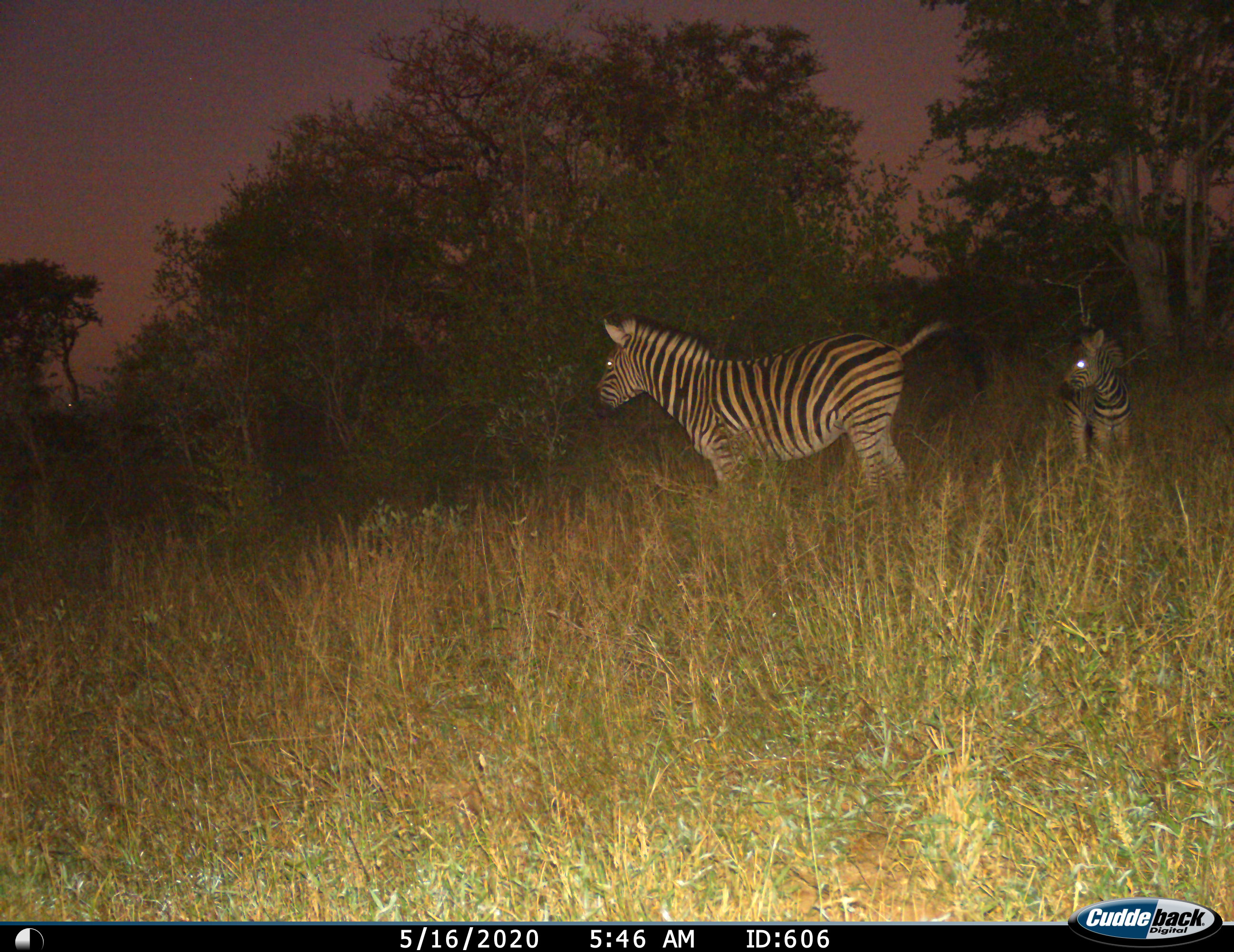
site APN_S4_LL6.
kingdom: Animalia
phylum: Chordata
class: Mammalia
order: Perissodactyla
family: Equidae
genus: Equus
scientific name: Equus quagga burchellii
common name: burchell's zebra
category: zebraburchells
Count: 2.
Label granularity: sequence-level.